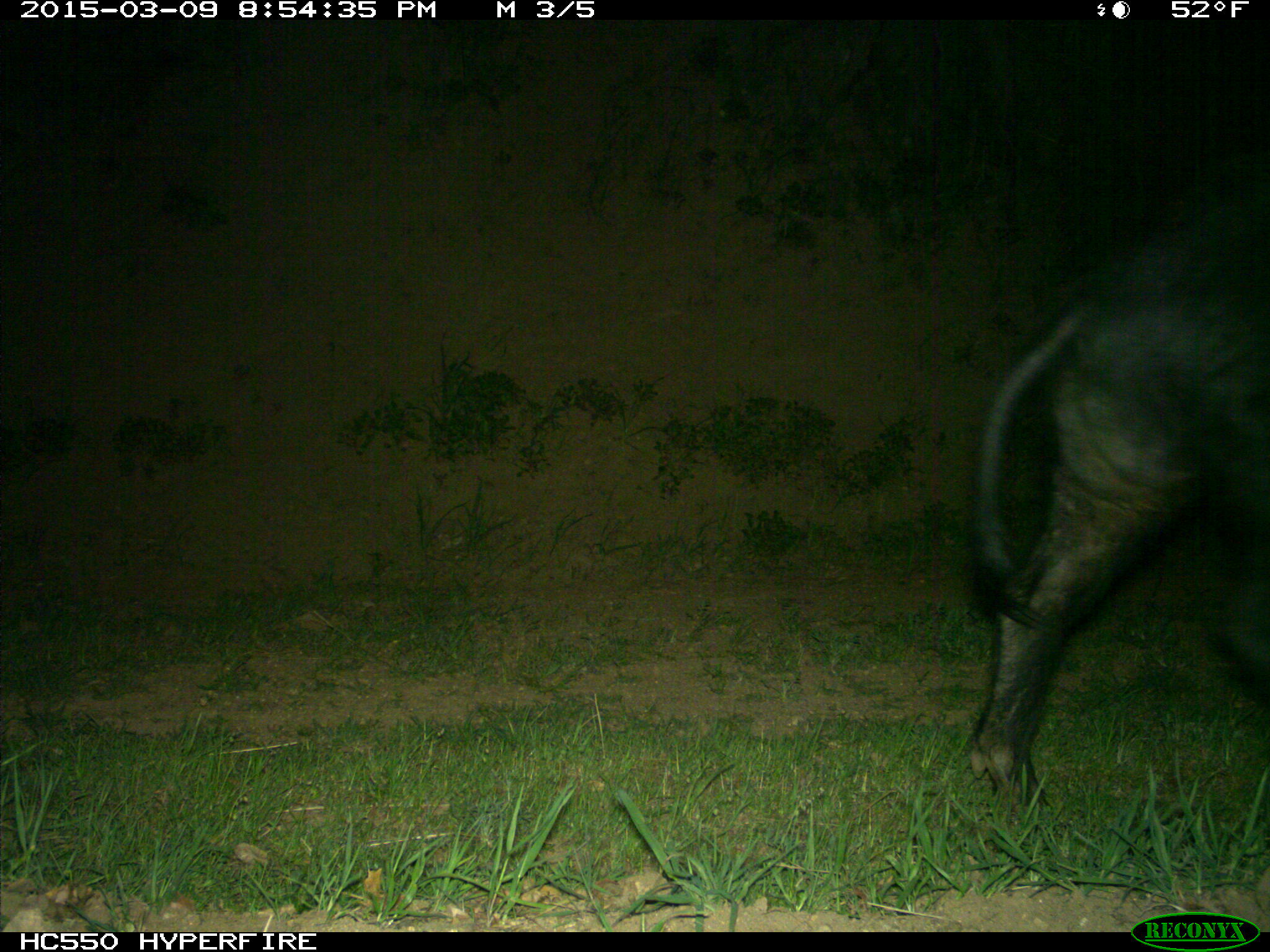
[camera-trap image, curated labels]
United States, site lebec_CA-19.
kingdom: Animalia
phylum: Chordata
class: Mammalia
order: Artiodactyla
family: Suidae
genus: Sus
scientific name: Sus scrofa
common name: wild boar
Sus scrofa (wild boar).